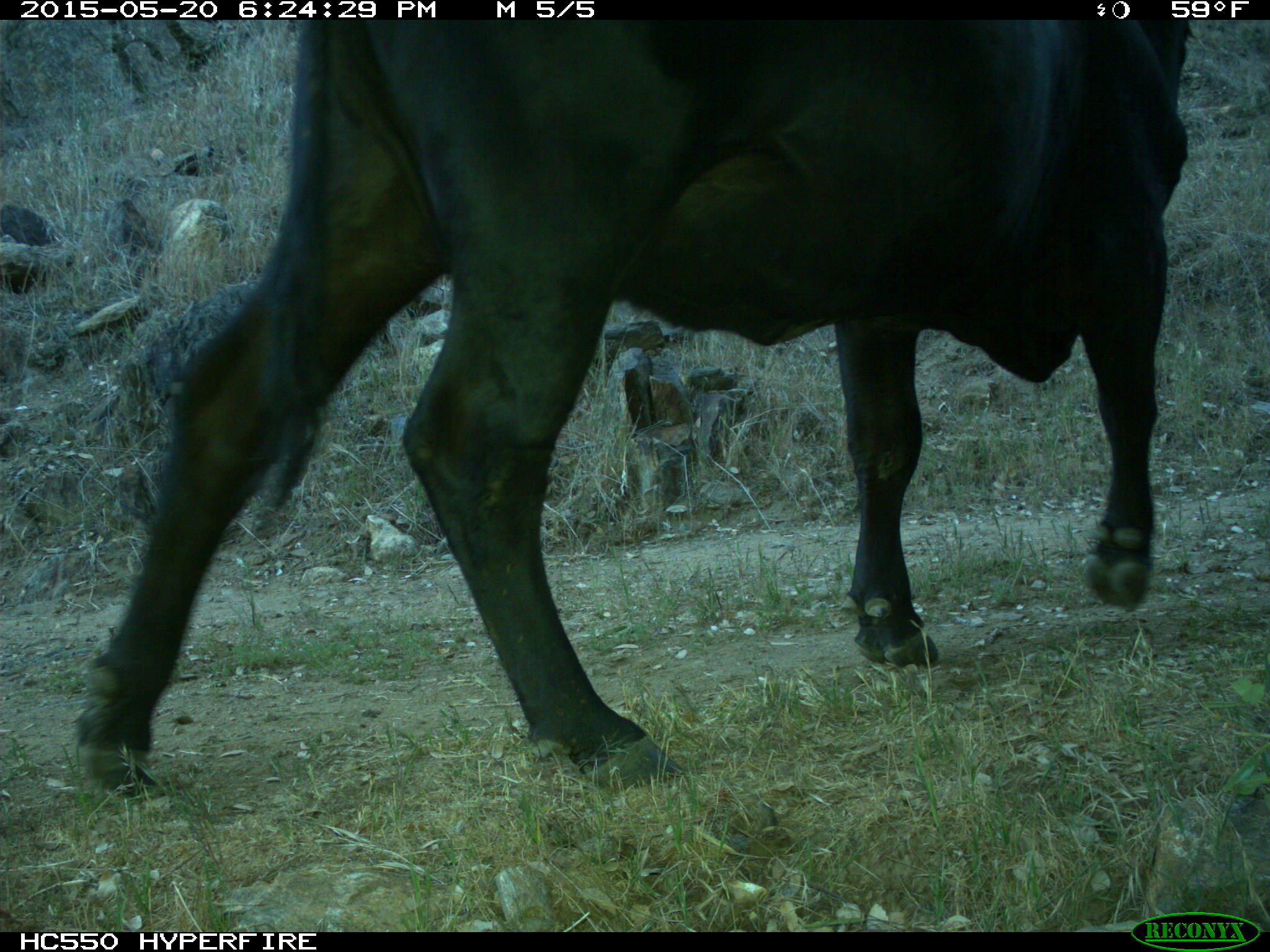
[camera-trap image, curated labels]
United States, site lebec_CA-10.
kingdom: Animalia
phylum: Chordata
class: Mammalia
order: Artiodactyla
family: Bovidae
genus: Bos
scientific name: Bos taurus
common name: domestic cow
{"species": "Bos taurus (domestic cow)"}